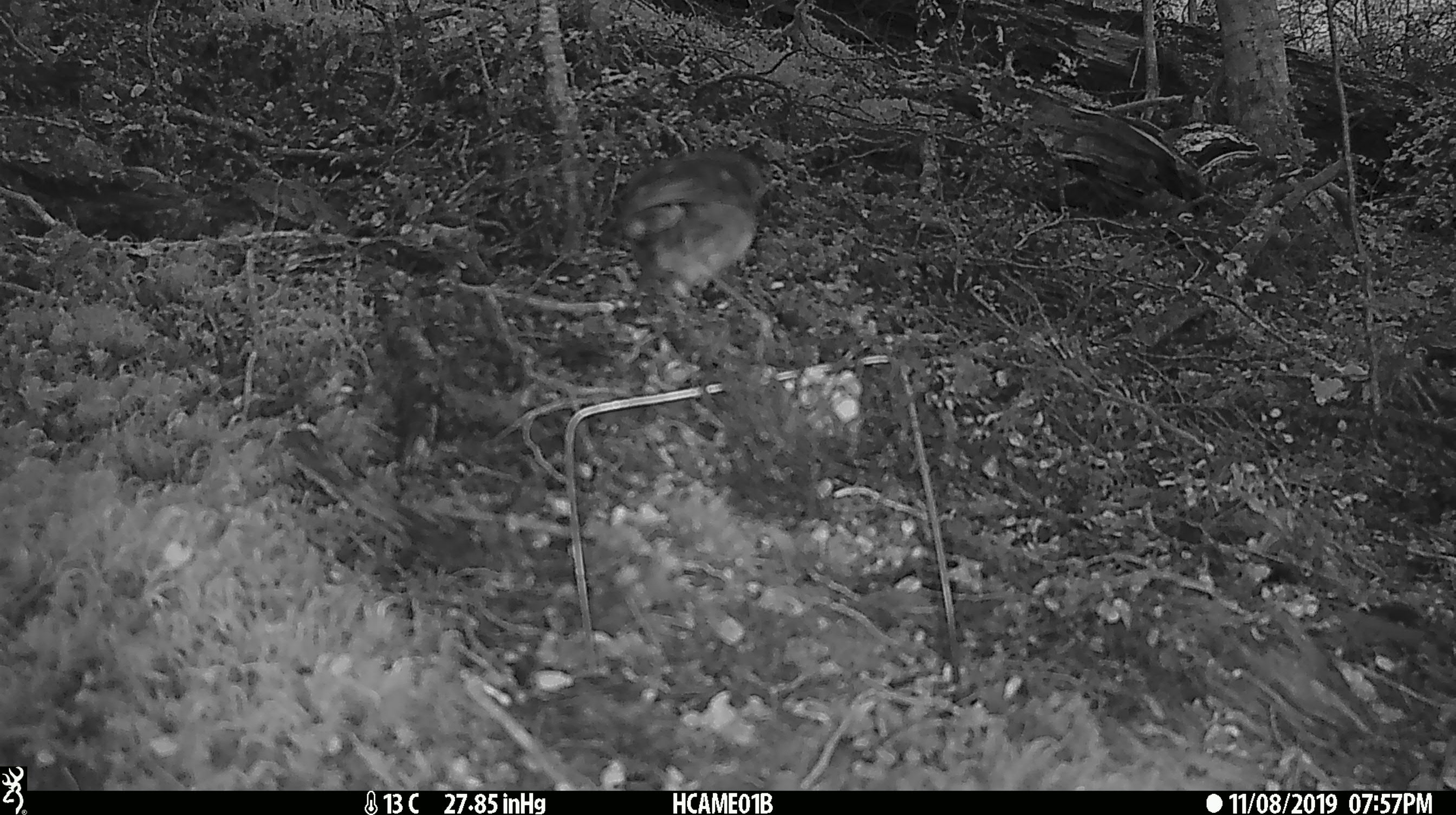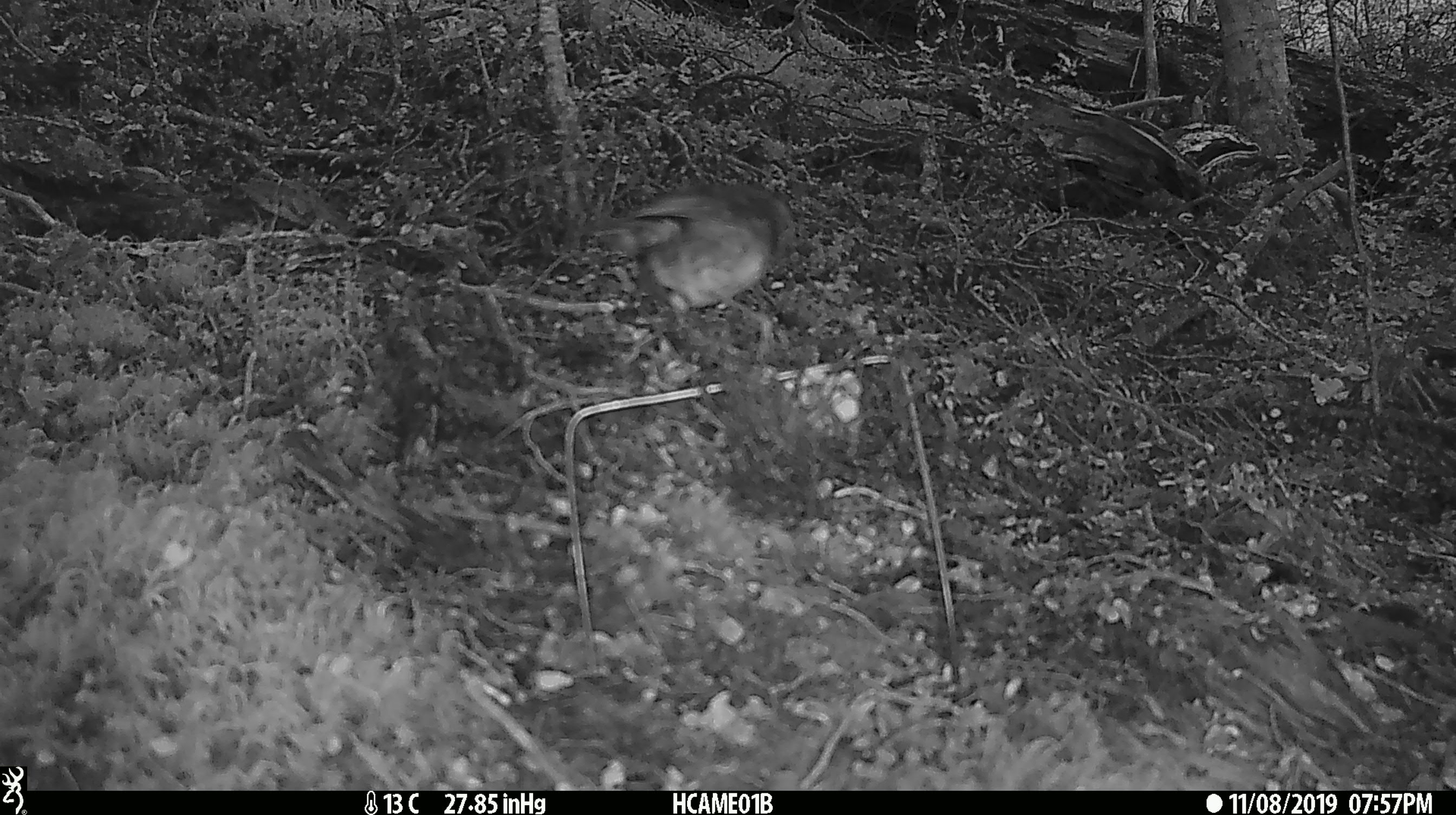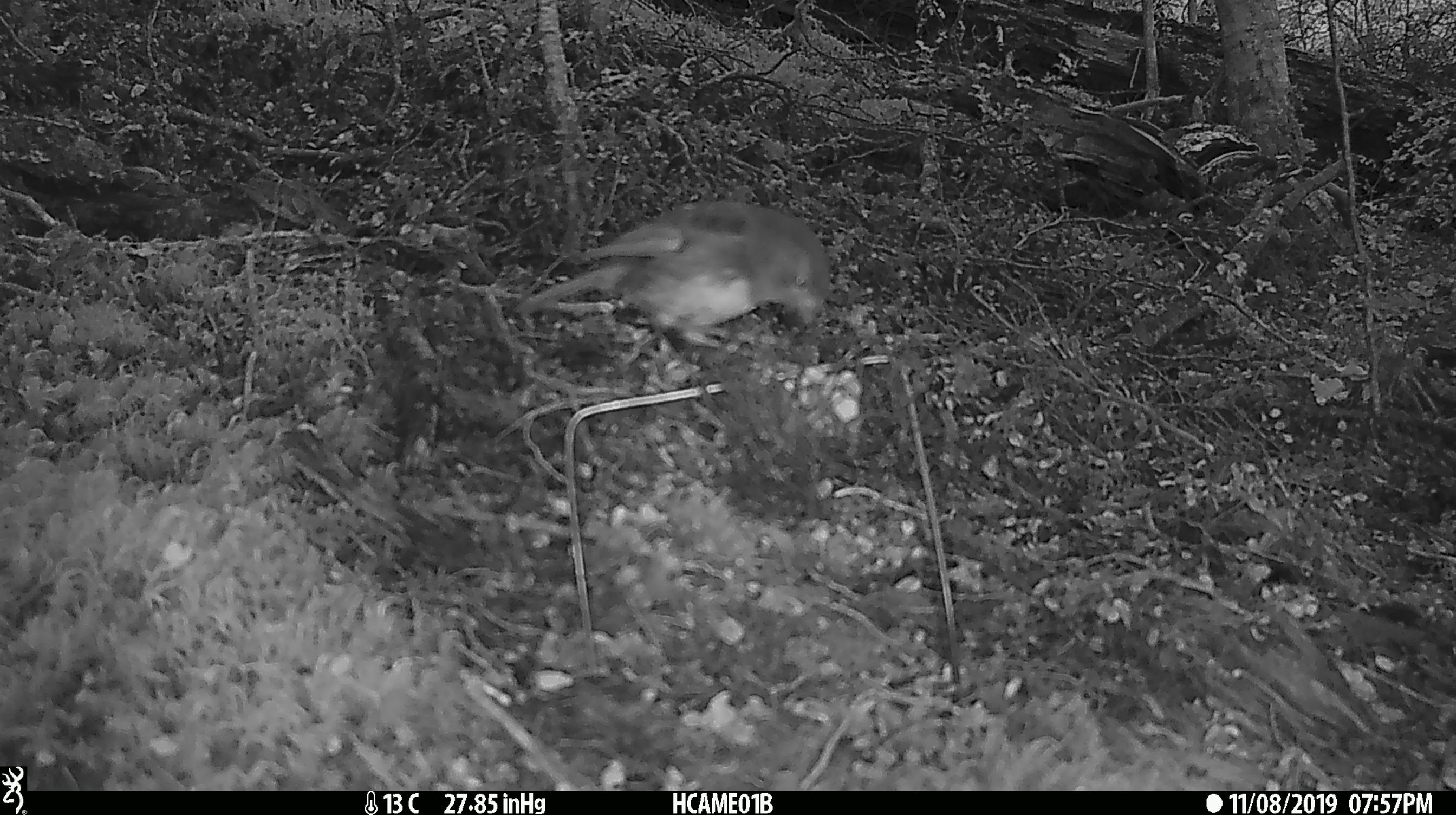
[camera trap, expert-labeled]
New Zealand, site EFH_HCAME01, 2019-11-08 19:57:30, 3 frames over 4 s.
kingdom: Animalia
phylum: Chordata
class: Aves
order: Passeriformes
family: Petroicidae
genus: Petroica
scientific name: Petroica australis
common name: new zealand robin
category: robin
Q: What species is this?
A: Robin (new zealand robin) (Petroica australis).